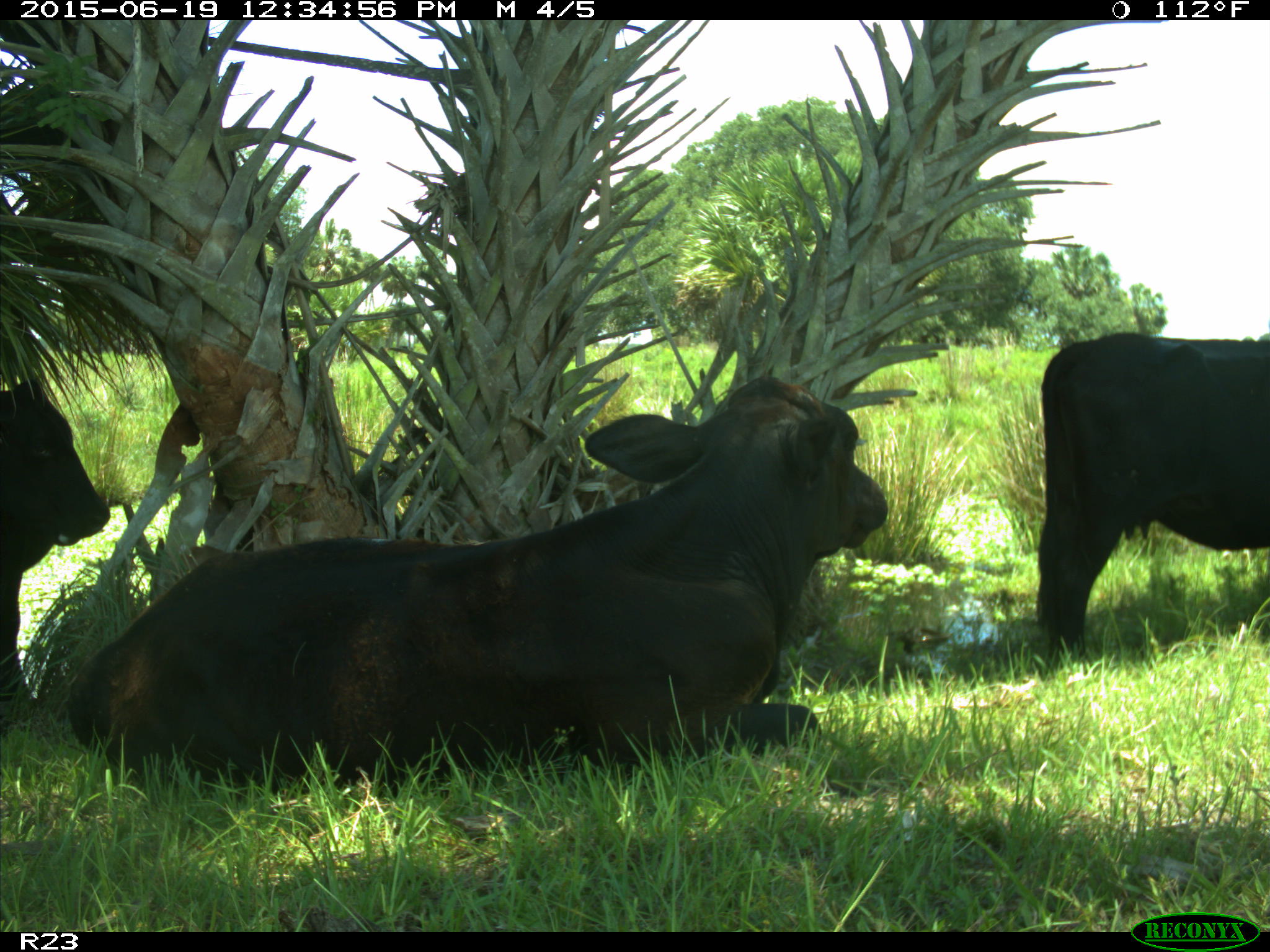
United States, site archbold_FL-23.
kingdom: Animalia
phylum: Chordata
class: Aves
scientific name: Aves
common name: birds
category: unidentified bird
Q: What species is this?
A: Unidentified bird (birds) (Aves).